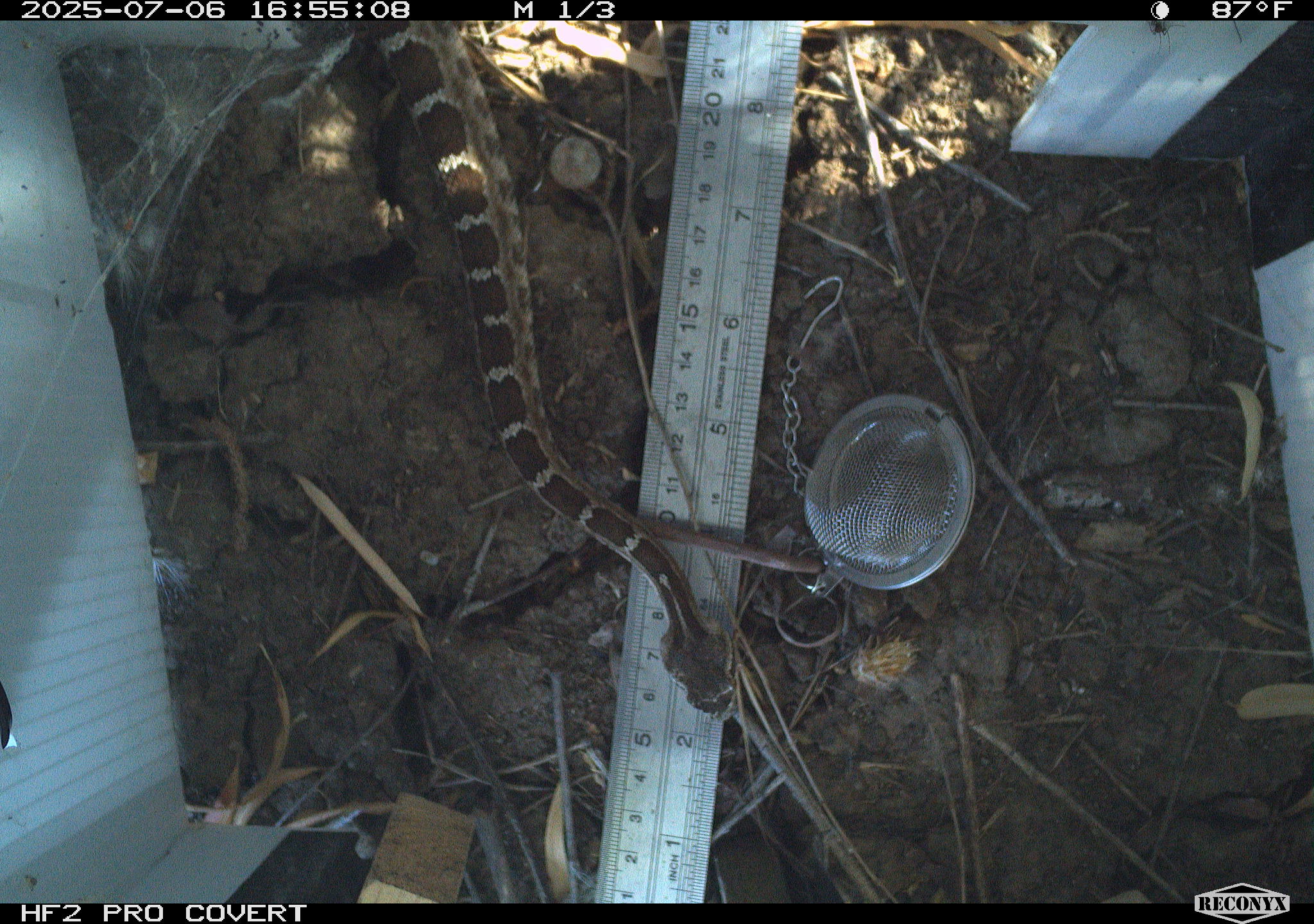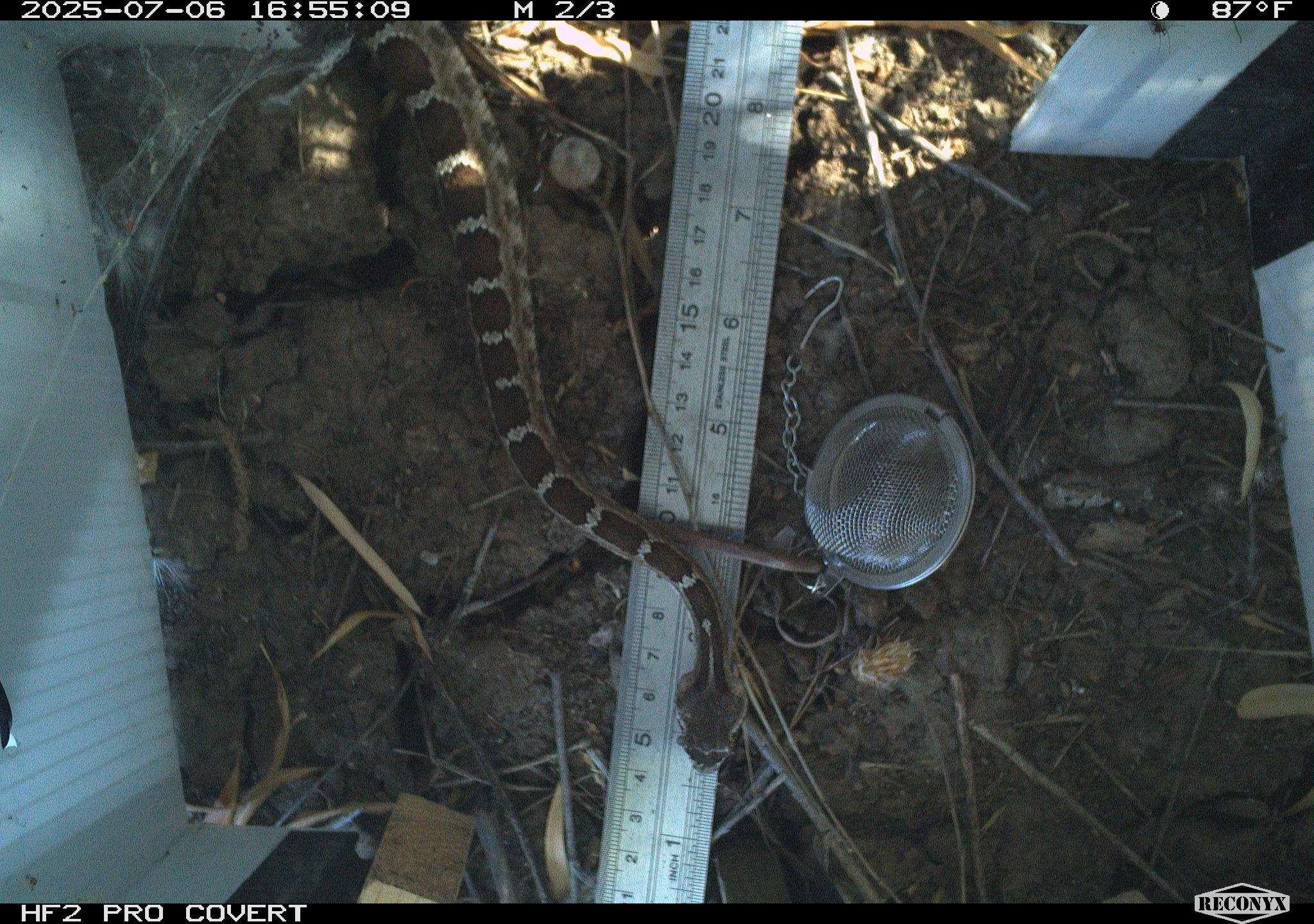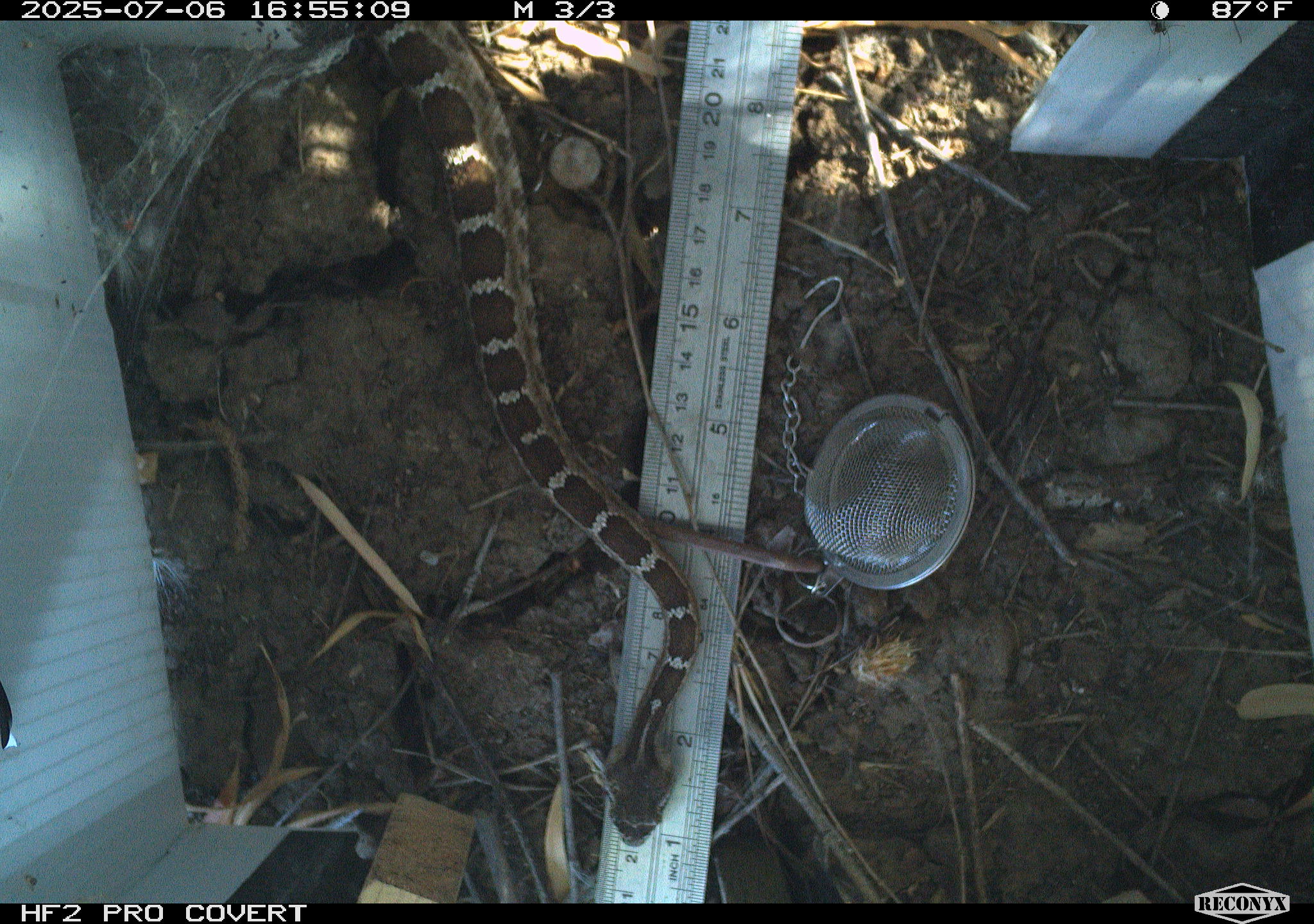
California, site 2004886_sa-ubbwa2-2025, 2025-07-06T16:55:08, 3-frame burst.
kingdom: Animalia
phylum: Chordata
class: Reptilia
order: Squamata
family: Viperidae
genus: Crotalus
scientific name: Crotalus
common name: rattlers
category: crotalus species